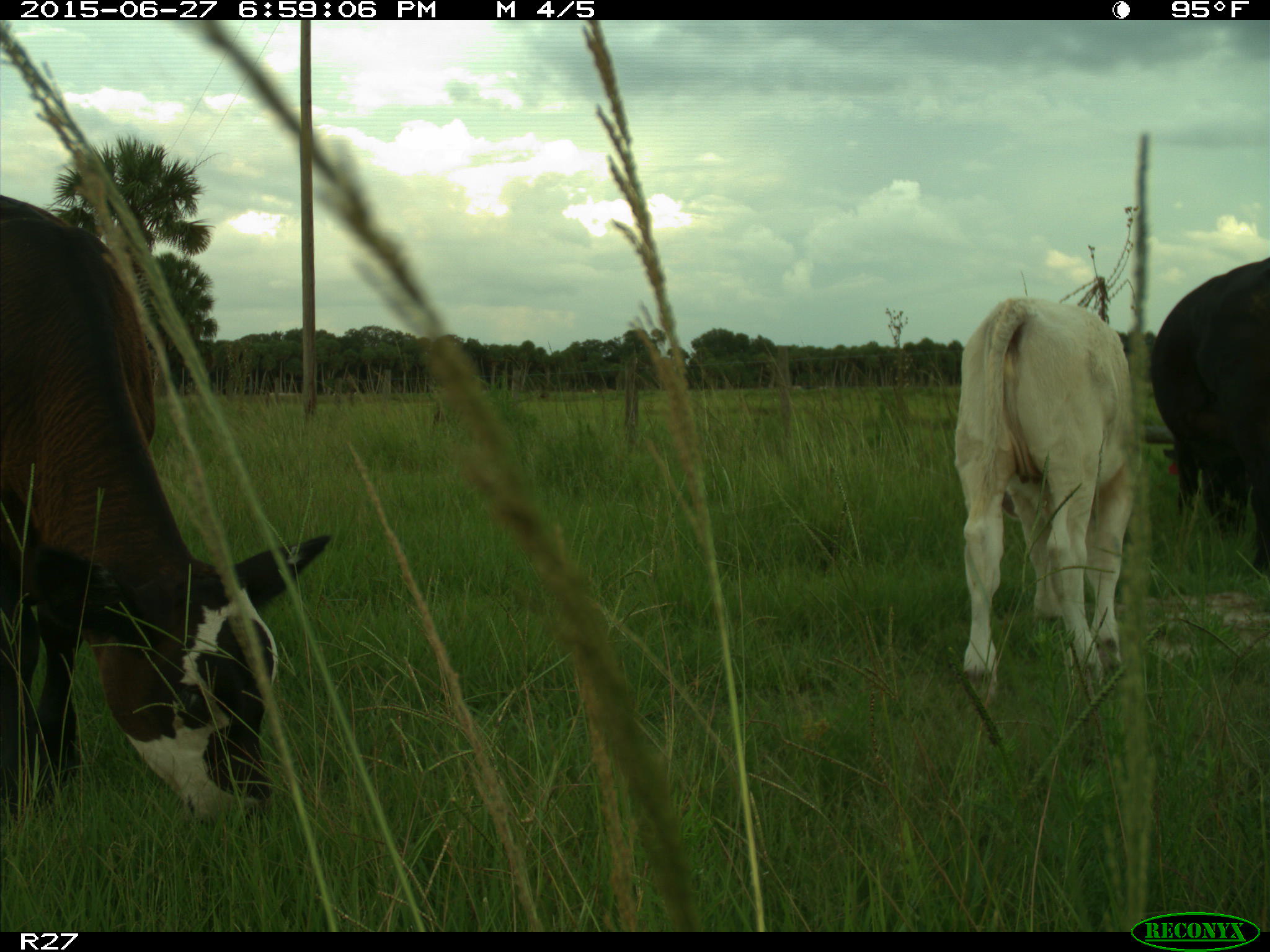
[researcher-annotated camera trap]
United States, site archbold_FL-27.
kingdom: Animalia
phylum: Chordata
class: Mammalia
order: Artiodactyla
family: Bovidae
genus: Bos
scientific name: Bos taurus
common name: domestic cow